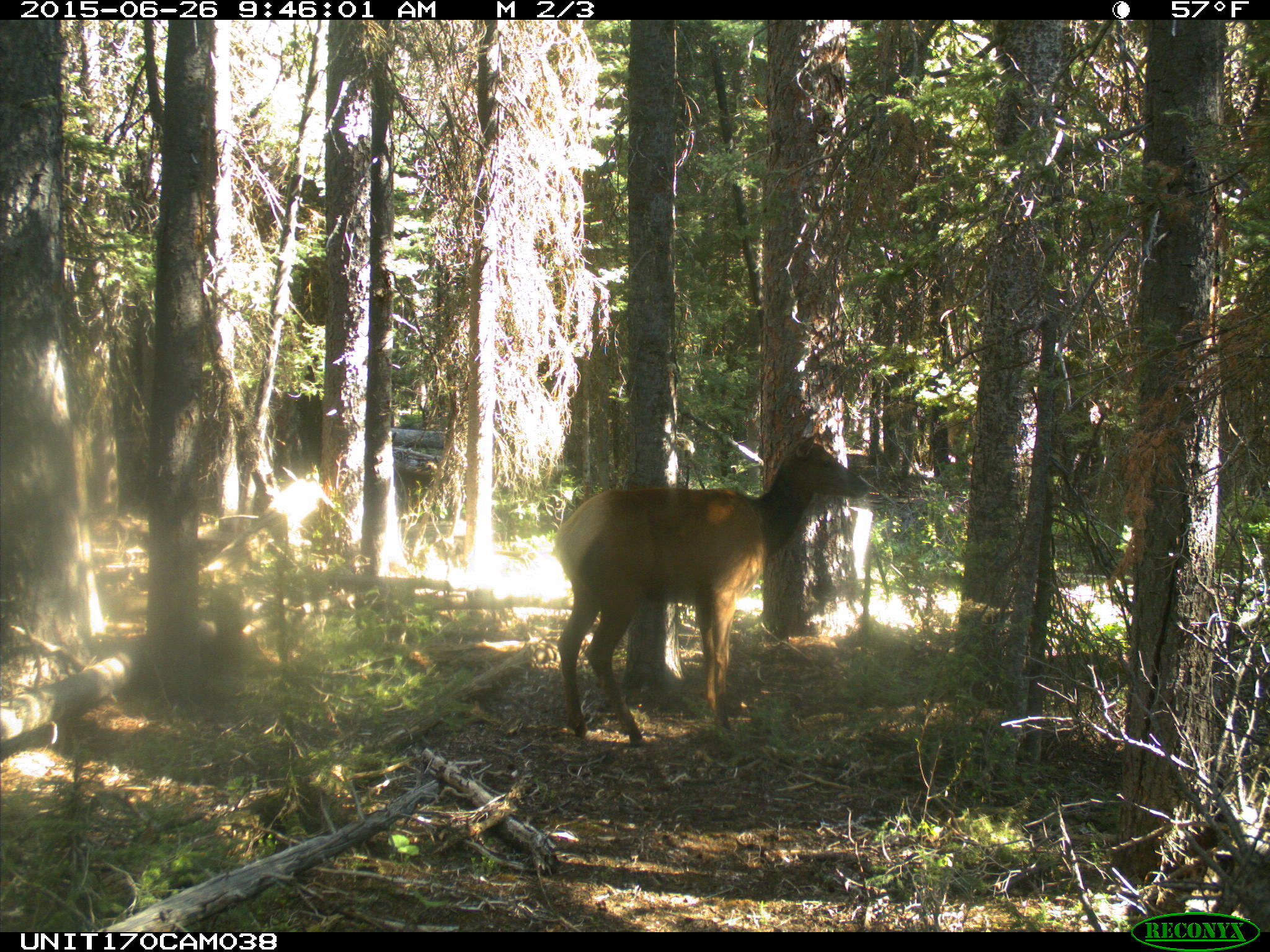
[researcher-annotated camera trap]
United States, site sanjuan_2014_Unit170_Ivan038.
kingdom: Animalia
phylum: Chordata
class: Mammalia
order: Artiodactyla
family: Cervidae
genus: Cervus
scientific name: Cervus elaphus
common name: red deer